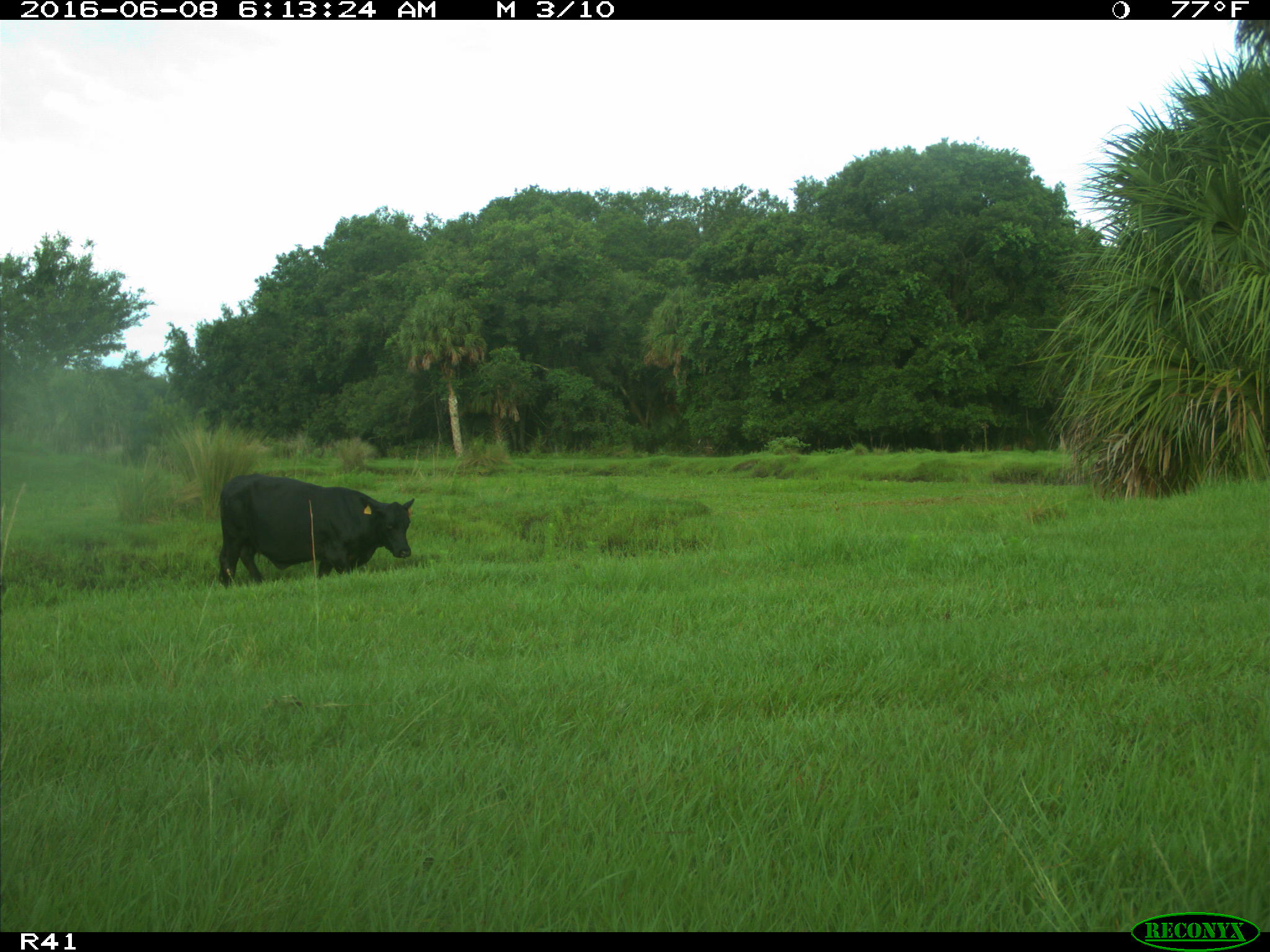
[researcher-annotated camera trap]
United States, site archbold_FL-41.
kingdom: Animalia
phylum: Chordata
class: Mammalia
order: Artiodactyla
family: Bovidae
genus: Bos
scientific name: Bos taurus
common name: domestic cow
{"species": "Bos taurus (domestic cow)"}